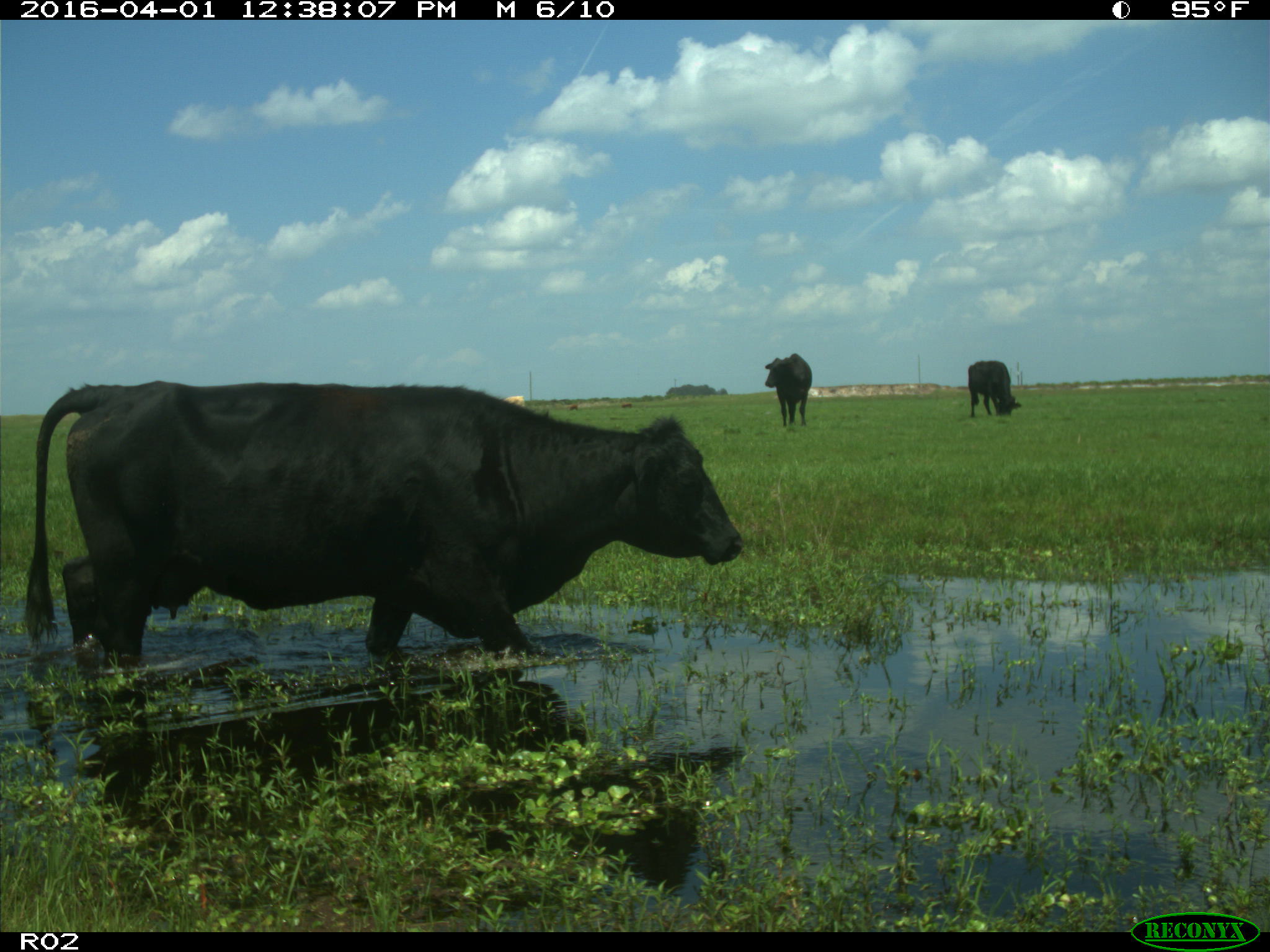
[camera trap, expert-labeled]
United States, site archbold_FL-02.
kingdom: Animalia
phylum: Chordata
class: Mammalia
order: Artiodactyla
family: Bovidae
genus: Bos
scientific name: Bos taurus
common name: domestic cow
Bos taurus (domestic cow).